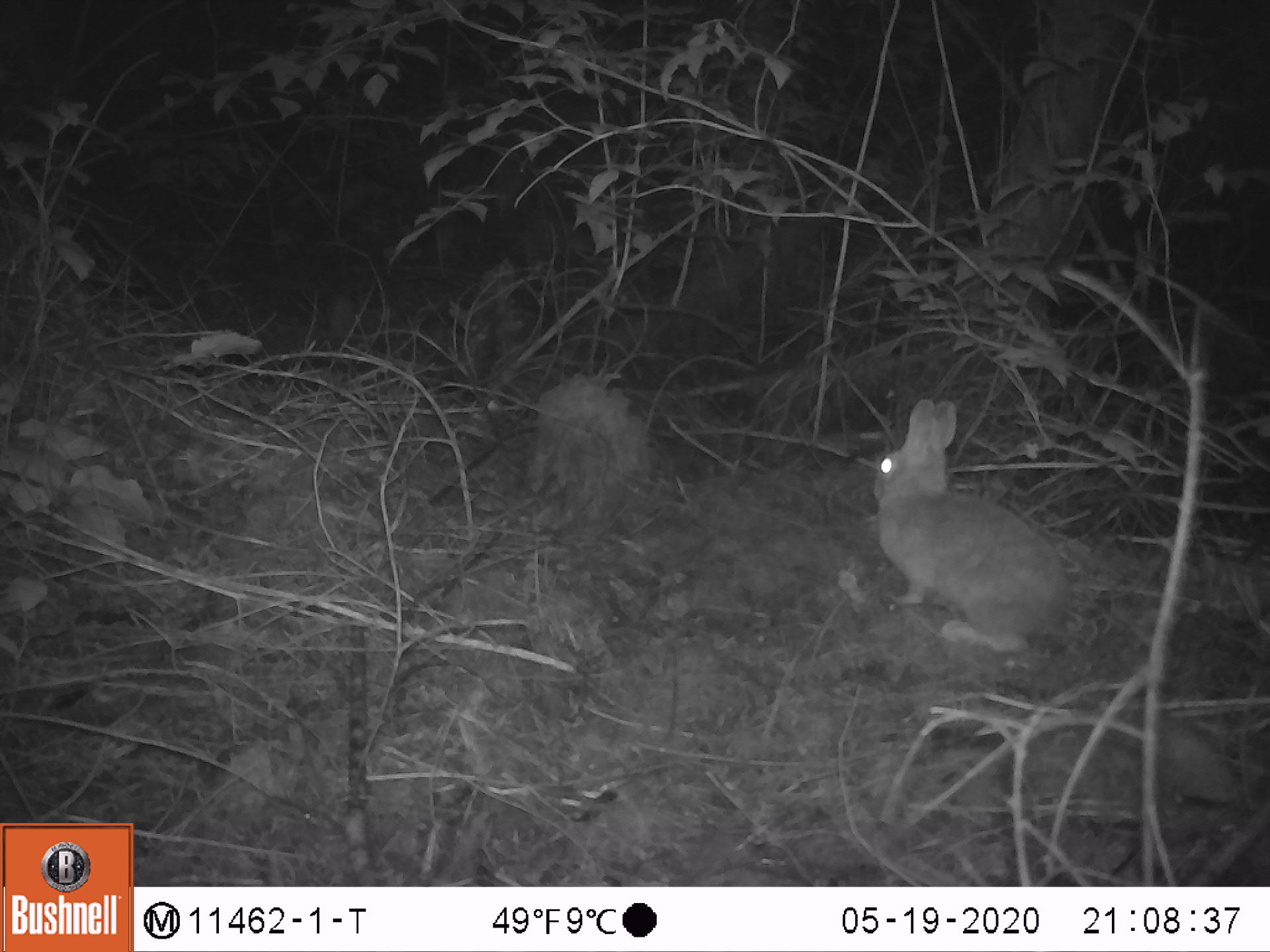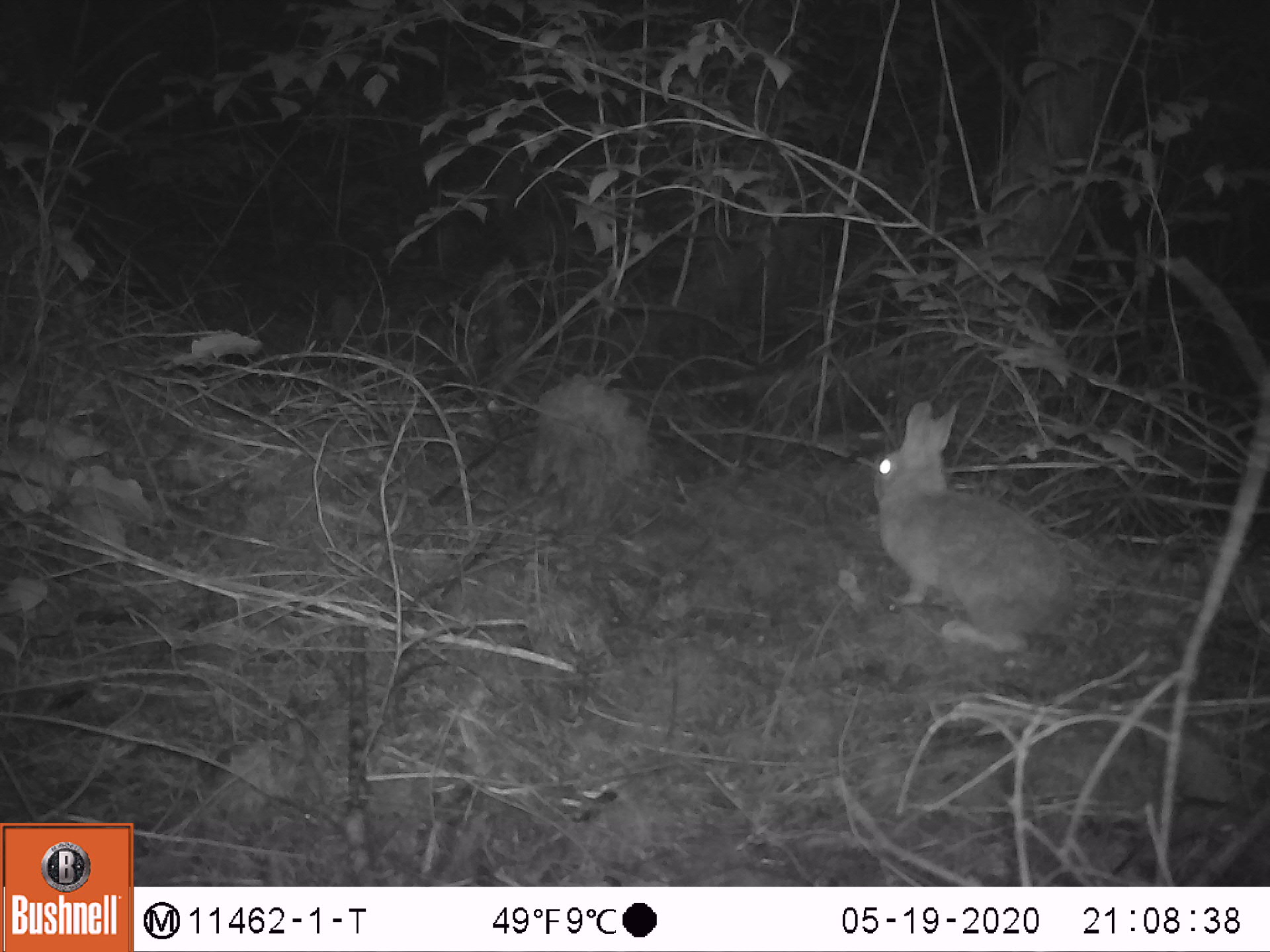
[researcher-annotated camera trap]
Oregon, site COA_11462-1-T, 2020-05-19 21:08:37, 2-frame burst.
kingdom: Animalia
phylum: Chordata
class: Mammalia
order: Lagomorpha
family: Leporidae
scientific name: Leporidae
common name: hares and rabbits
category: leporidae family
Leporidae family (hares and rabbits) (Leporidae).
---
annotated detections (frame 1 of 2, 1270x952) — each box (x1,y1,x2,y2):
leporidae family: (868,395,1078,665)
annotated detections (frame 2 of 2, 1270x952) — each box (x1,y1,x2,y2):
leporidae family: (871,397,1080,654)